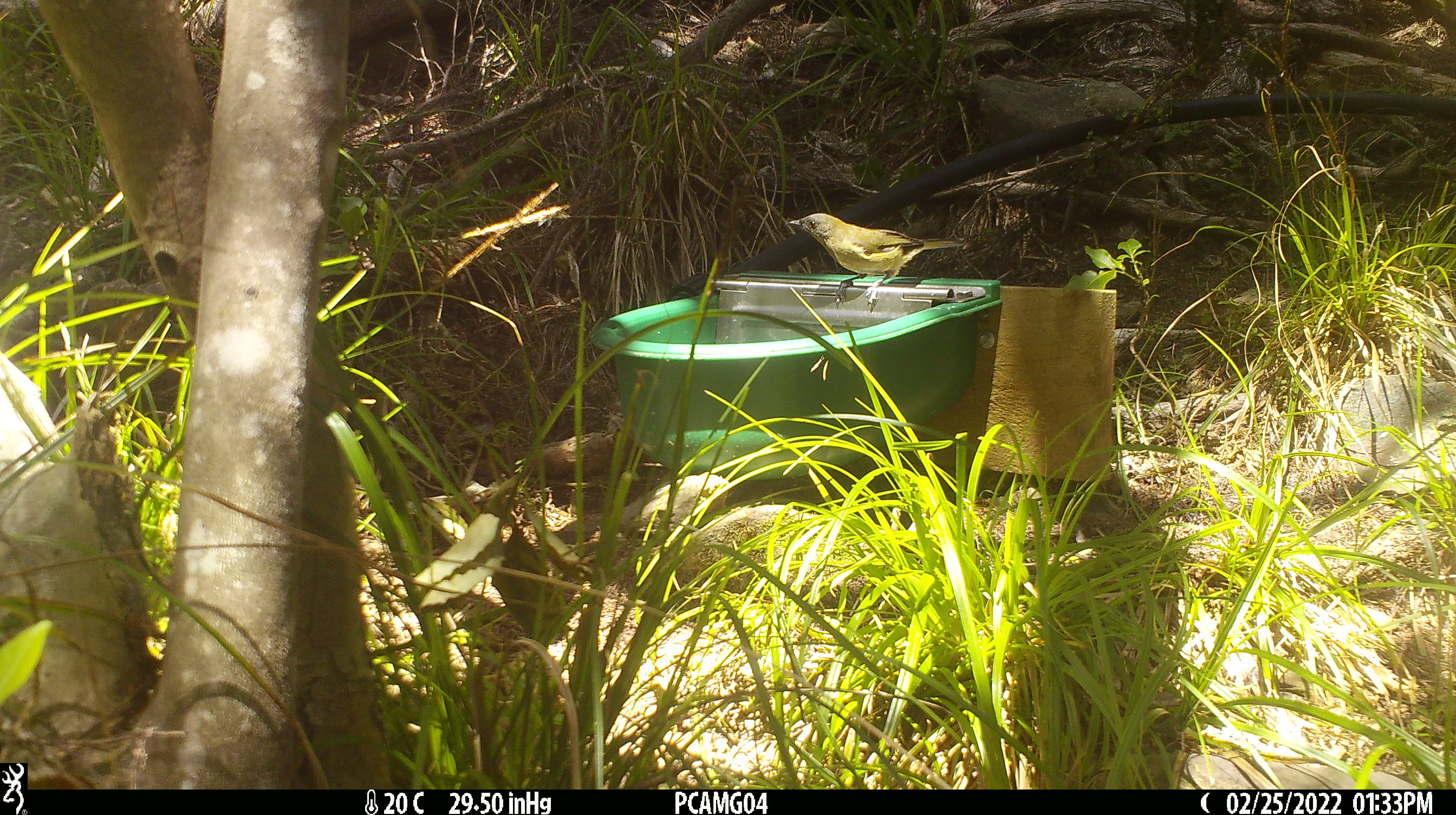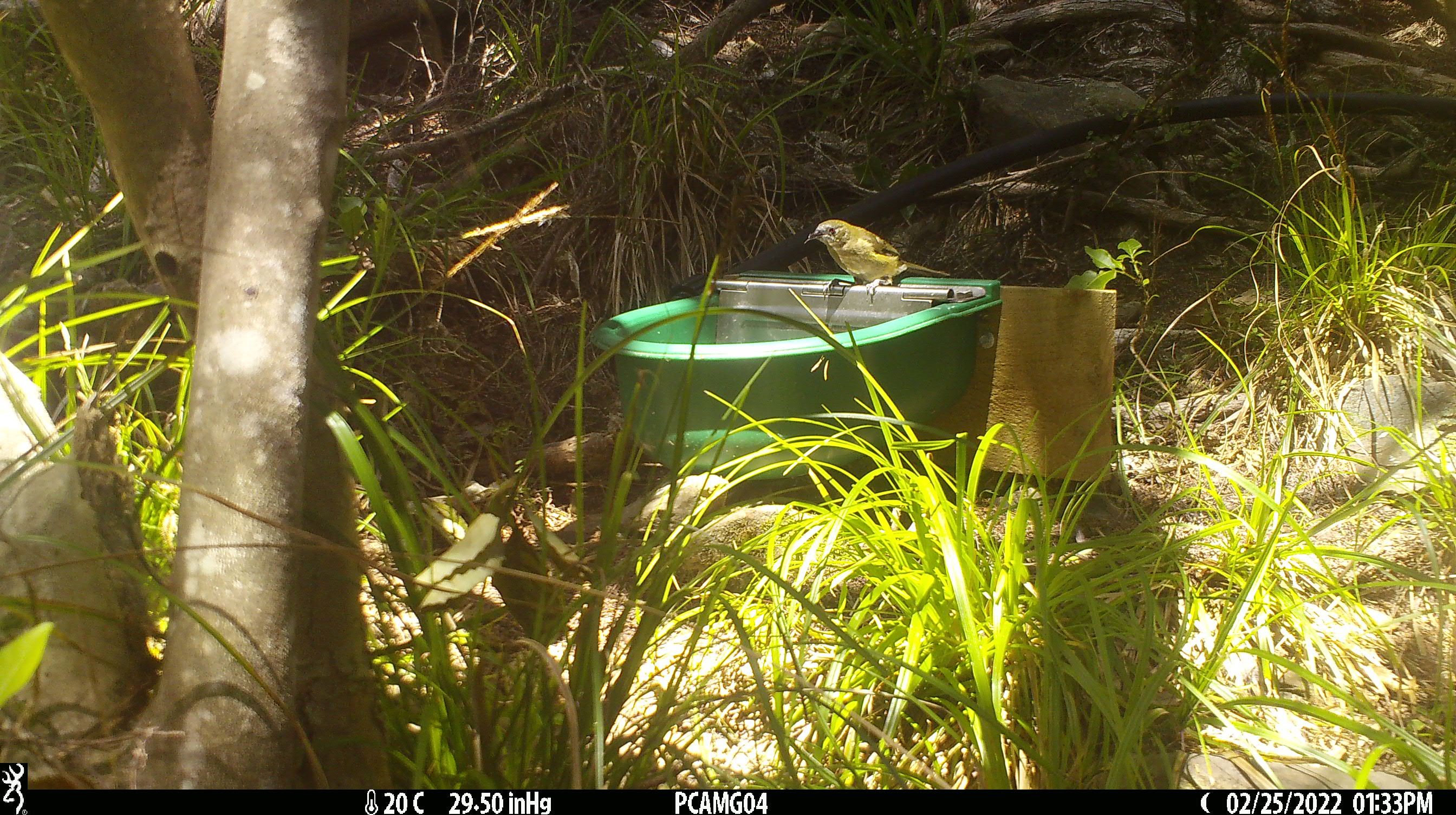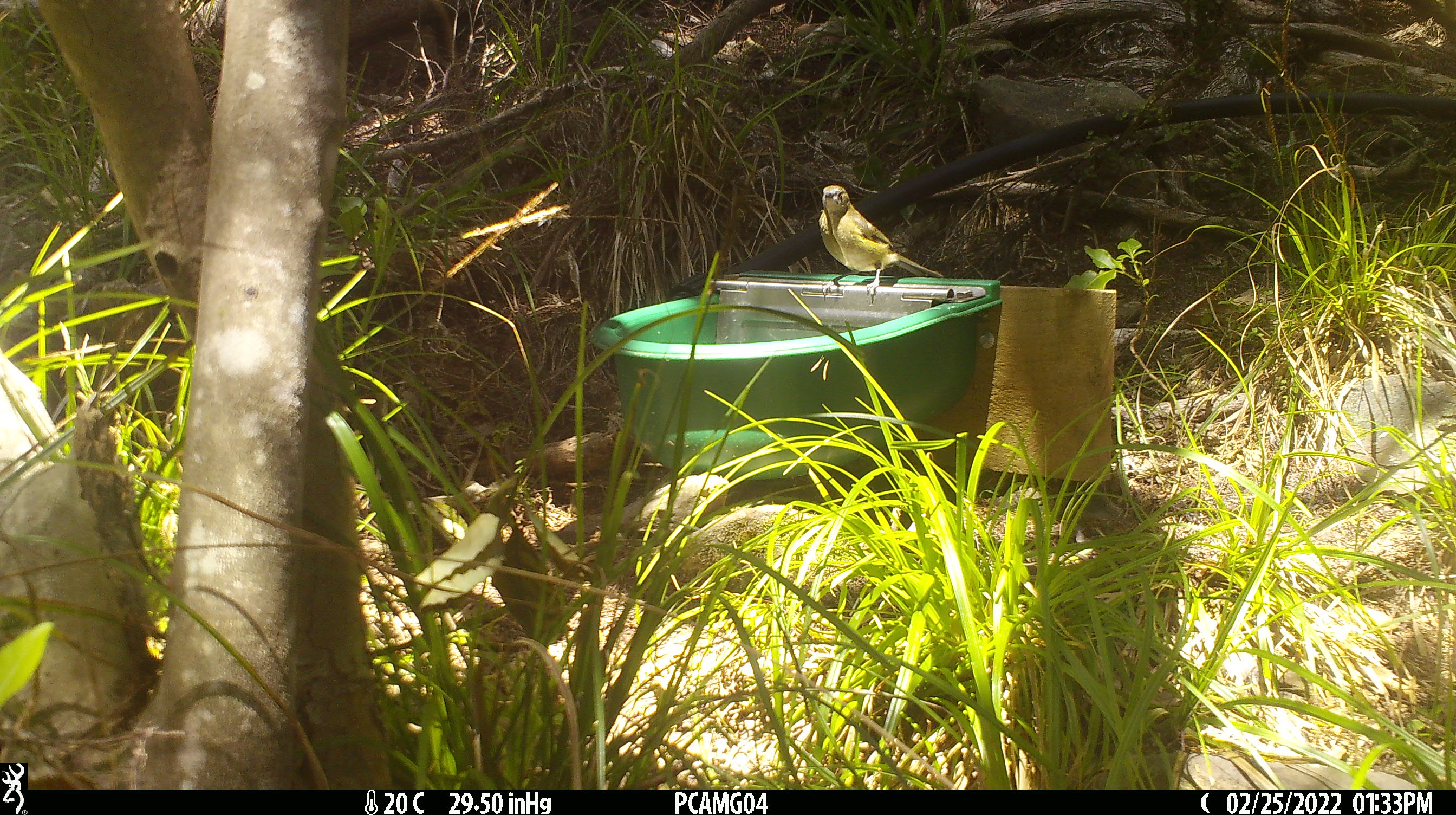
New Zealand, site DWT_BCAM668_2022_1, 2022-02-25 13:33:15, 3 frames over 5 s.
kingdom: Animalia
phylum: Chordata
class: Aves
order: Passeriformes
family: Meliphagidae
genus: Anthornis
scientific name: Anthornis melanura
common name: new zealand bellbird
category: bellbird